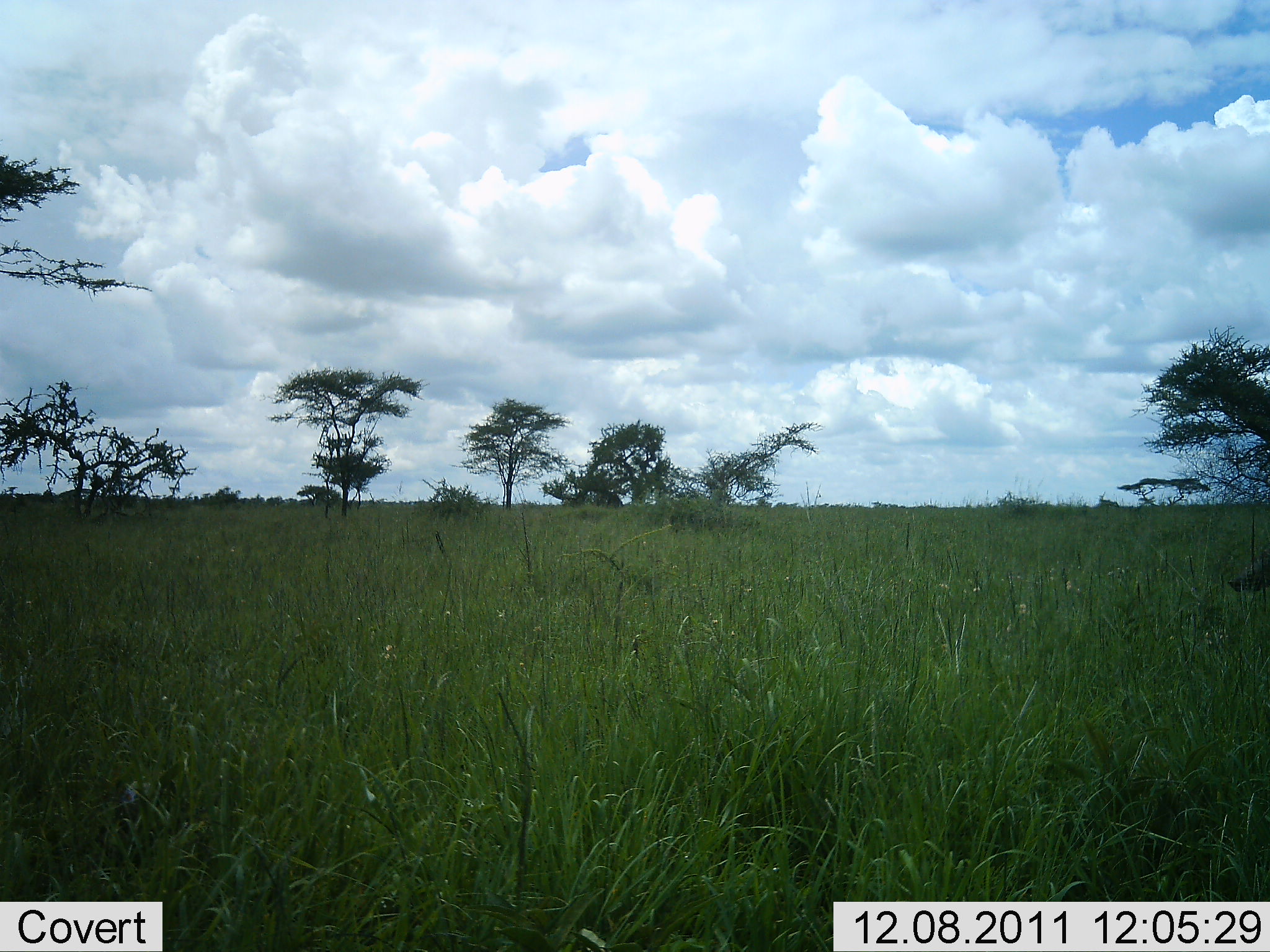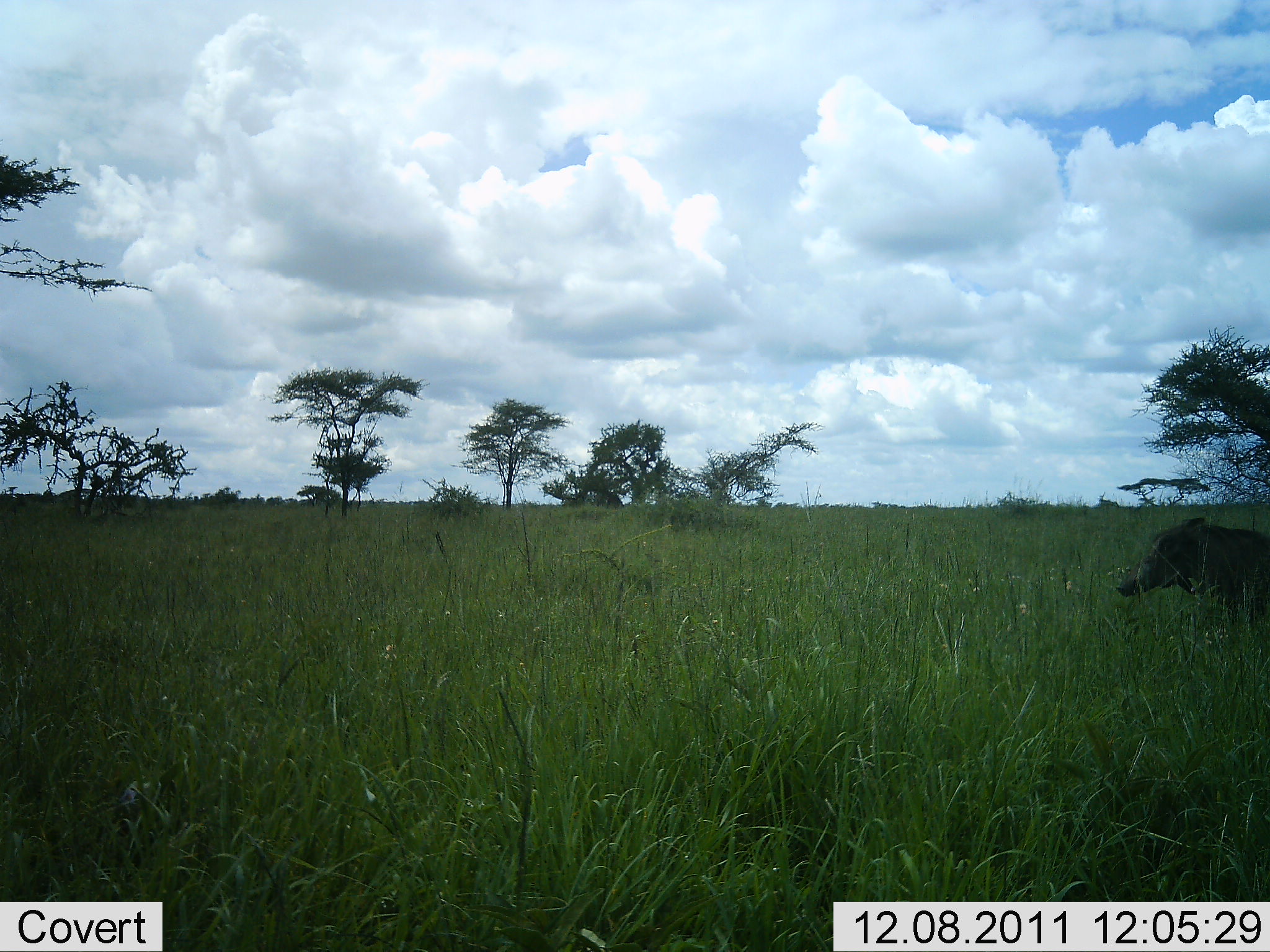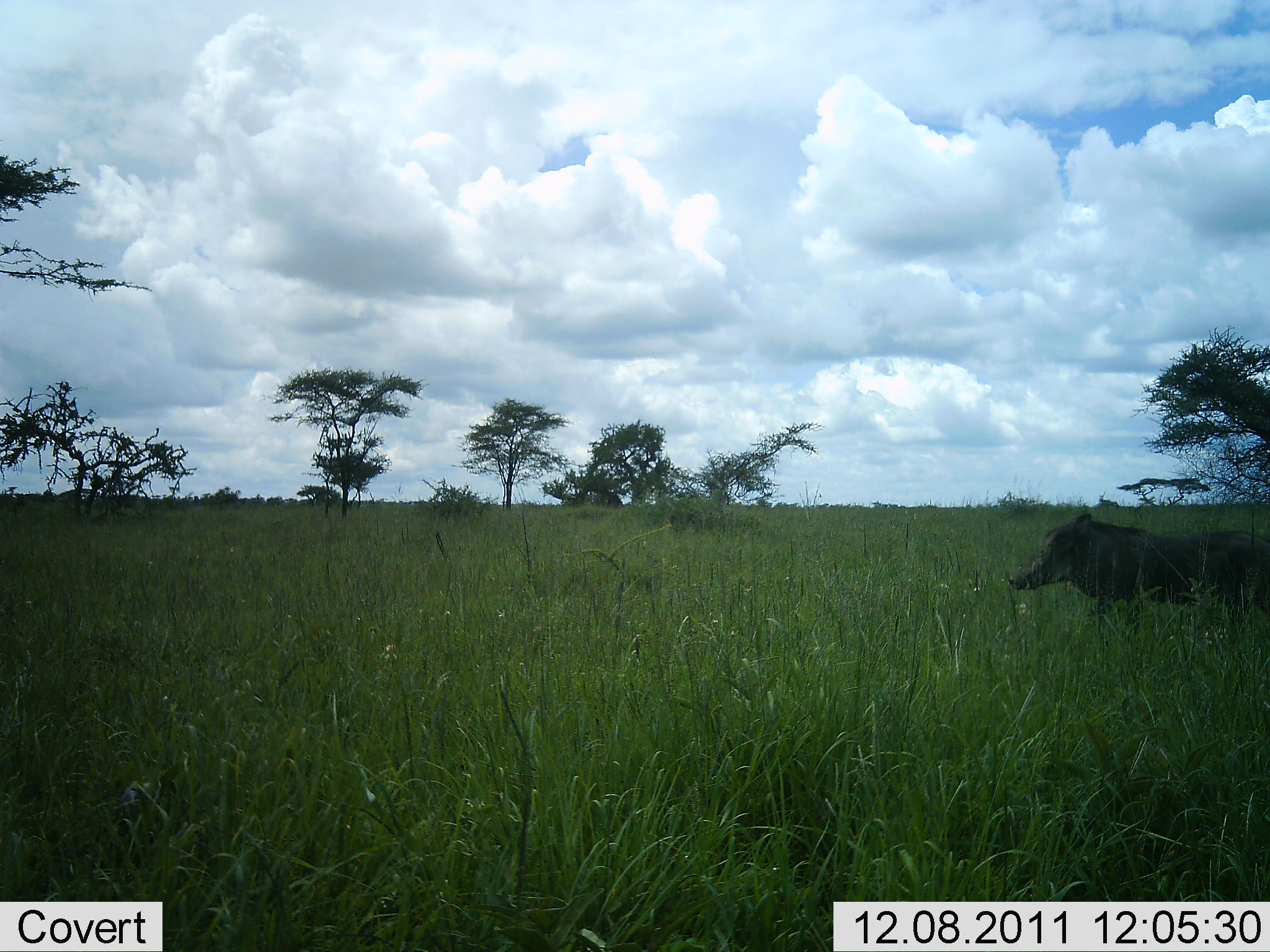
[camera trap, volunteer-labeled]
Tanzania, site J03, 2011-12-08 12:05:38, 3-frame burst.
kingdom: Animalia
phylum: Chordata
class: Mammalia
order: Artiodactyla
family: Suidae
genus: Phacochoerus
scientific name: Phacochoerus africanus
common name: warthog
Warthog (Phacochoerus africanus), count 1. Behavior (volunteer vote fractions): standing 0%, resting 0%, moving 100%, interacting 0%. Young present (vote fraction): 0%. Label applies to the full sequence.